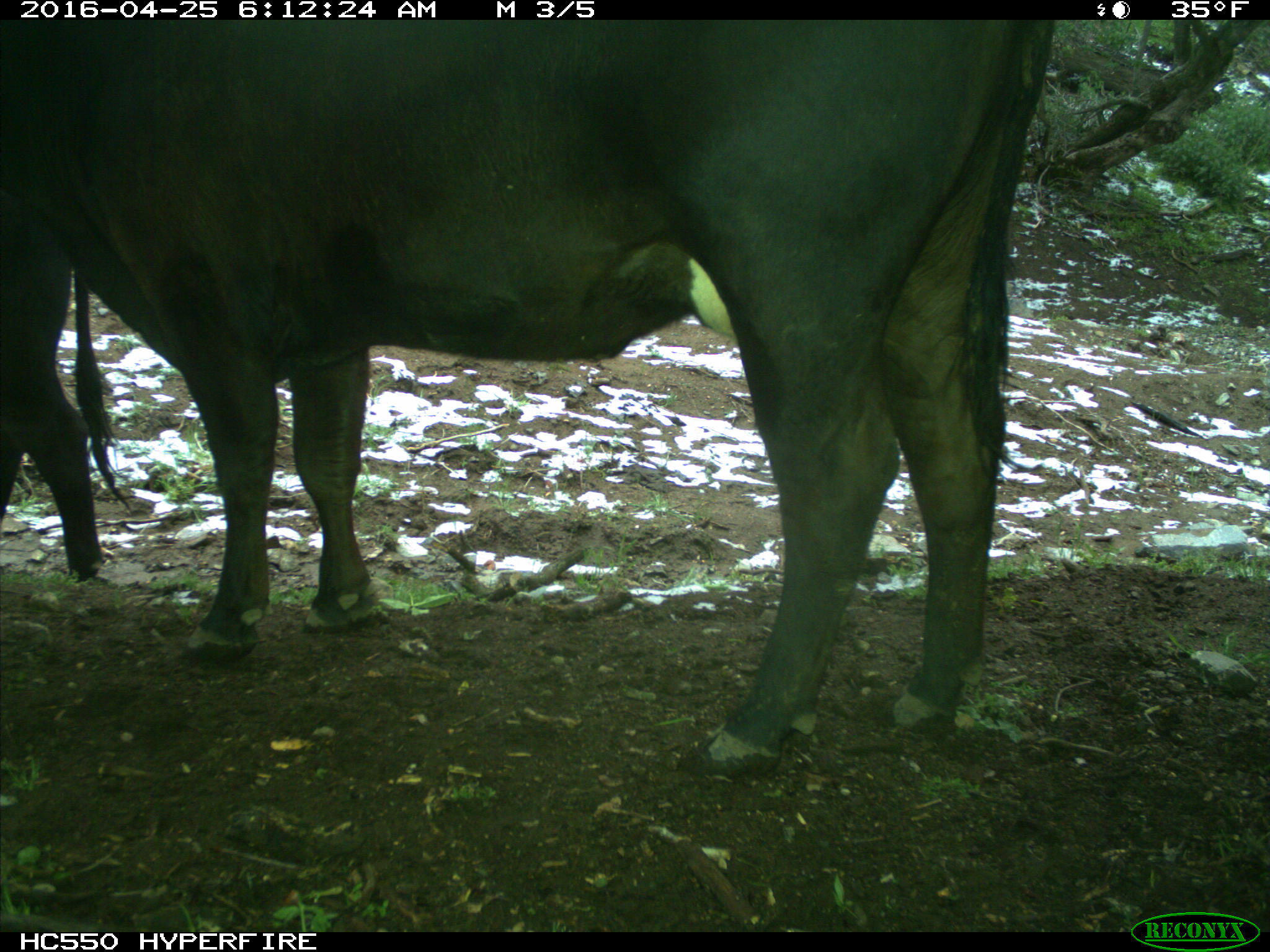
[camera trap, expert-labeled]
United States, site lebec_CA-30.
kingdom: Animalia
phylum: Chordata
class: Mammalia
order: Artiodactyla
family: Bovidae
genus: Bos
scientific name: Bos taurus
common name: domestic cow